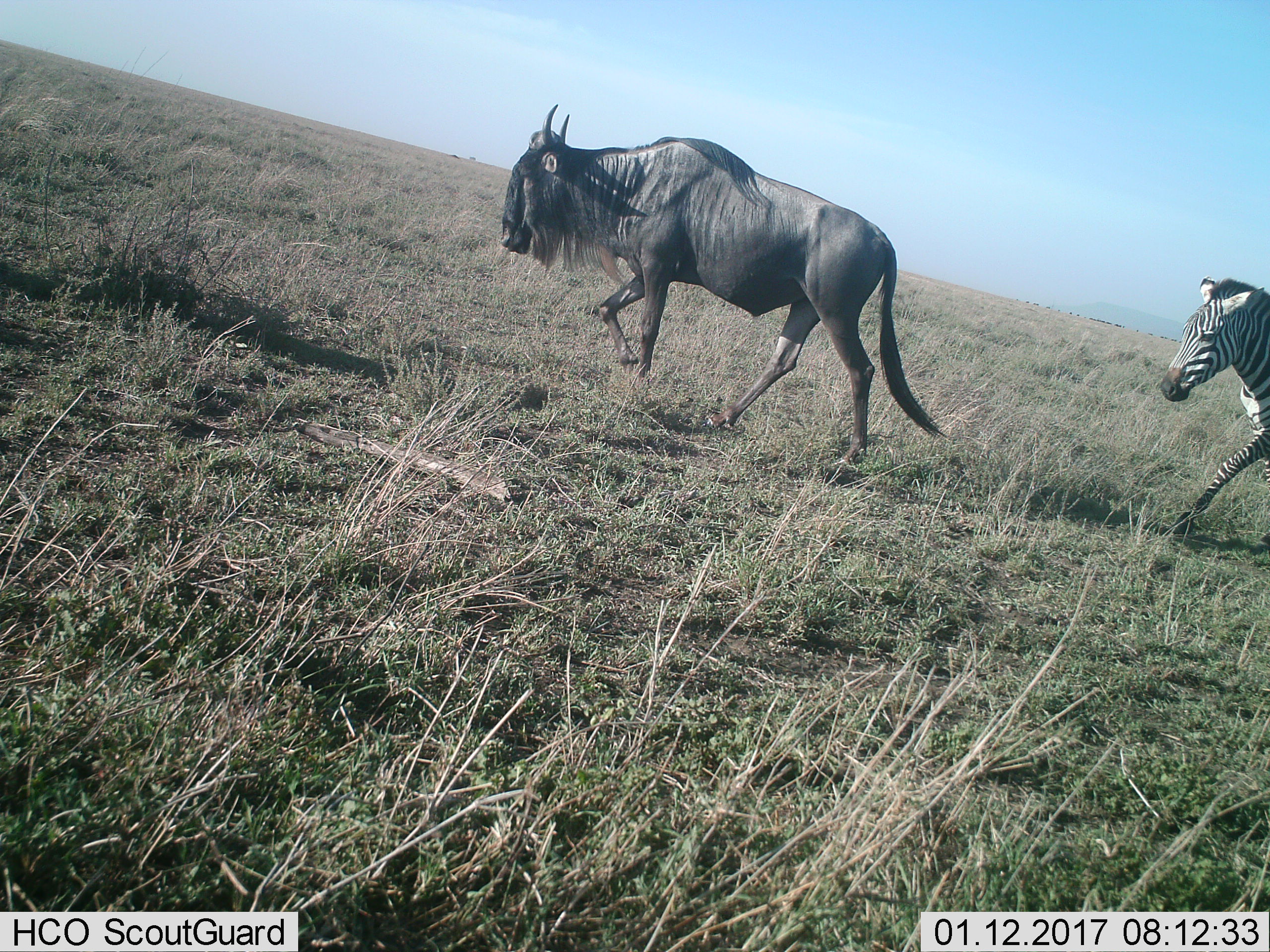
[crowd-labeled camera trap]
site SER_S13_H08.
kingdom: Animalia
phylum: Chordata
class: Mammalia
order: Artiodactyla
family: Bovidae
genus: Connochaetes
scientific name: Connochaetes taurinus taurinus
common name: blue wildebeest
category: wildebeestblue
Wildebeestblue (blue wildebeest) (Connochaetes taurinus taurinus), count 1. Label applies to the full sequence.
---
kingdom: Animalia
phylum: Chordata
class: Mammalia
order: Perissodactyla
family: Equidae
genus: Equus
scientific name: Equus quagga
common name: plains zebra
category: zebraplains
Zebraplains (plains zebra) (Equus quagga), count 1. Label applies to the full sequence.